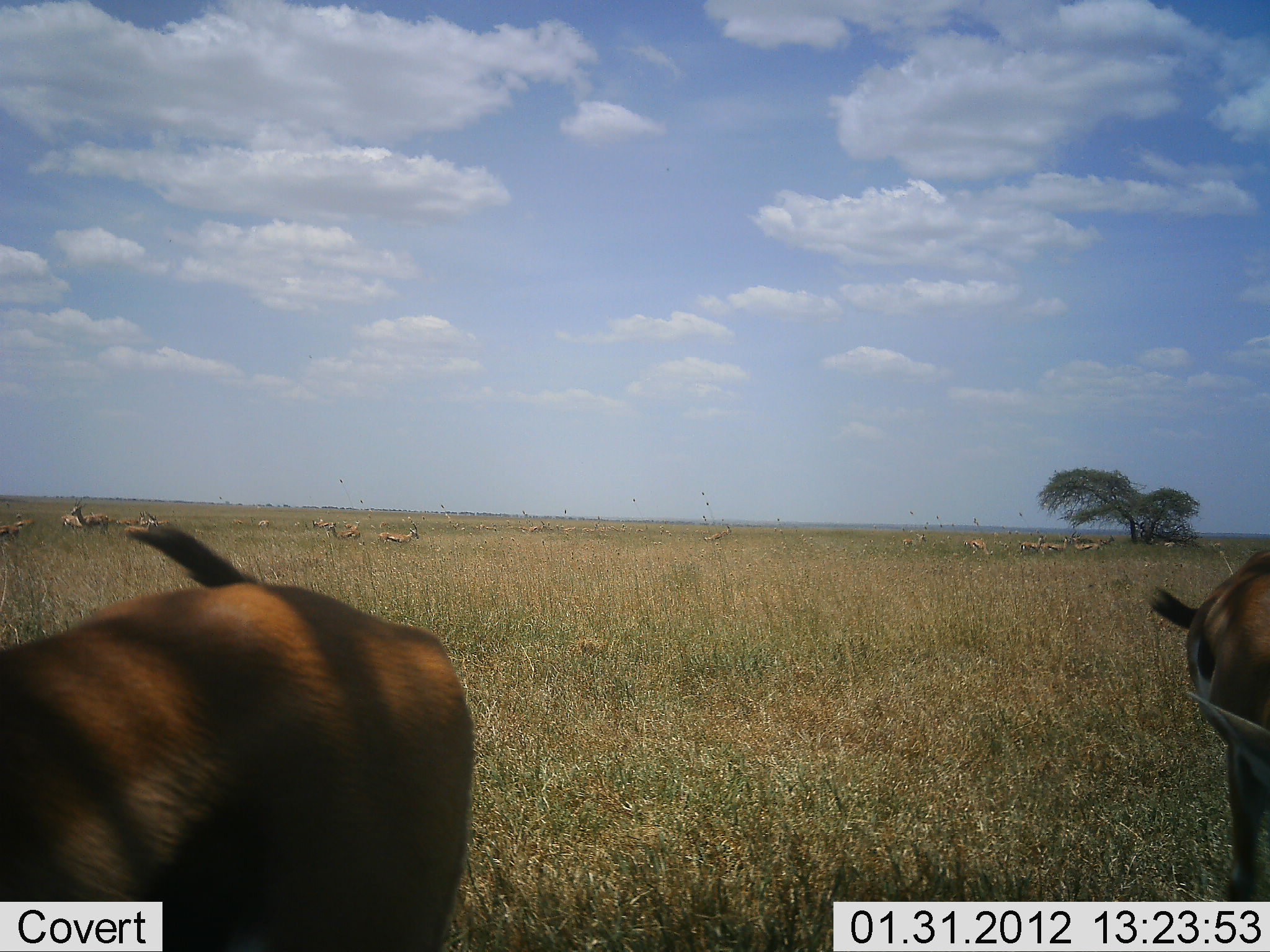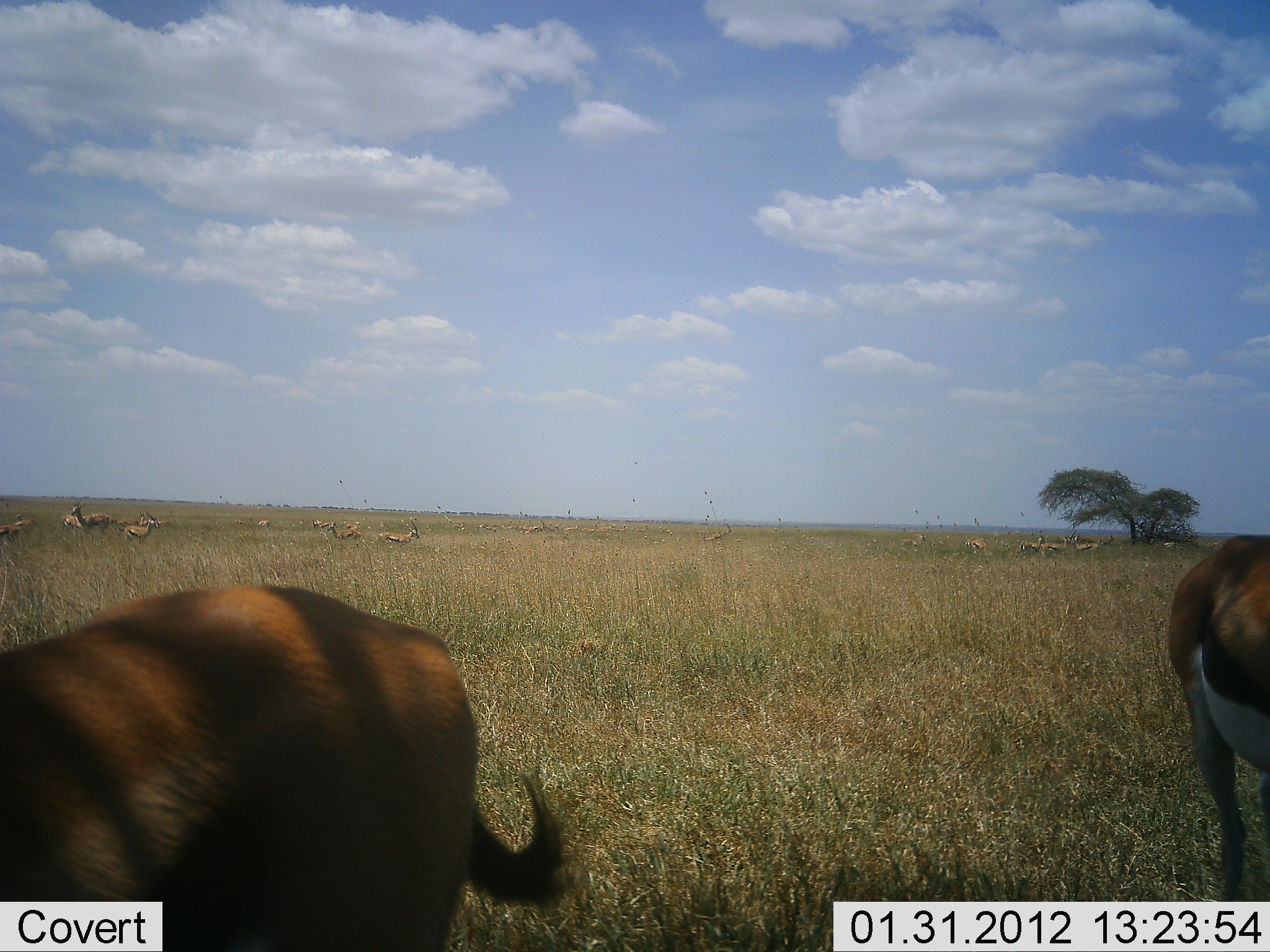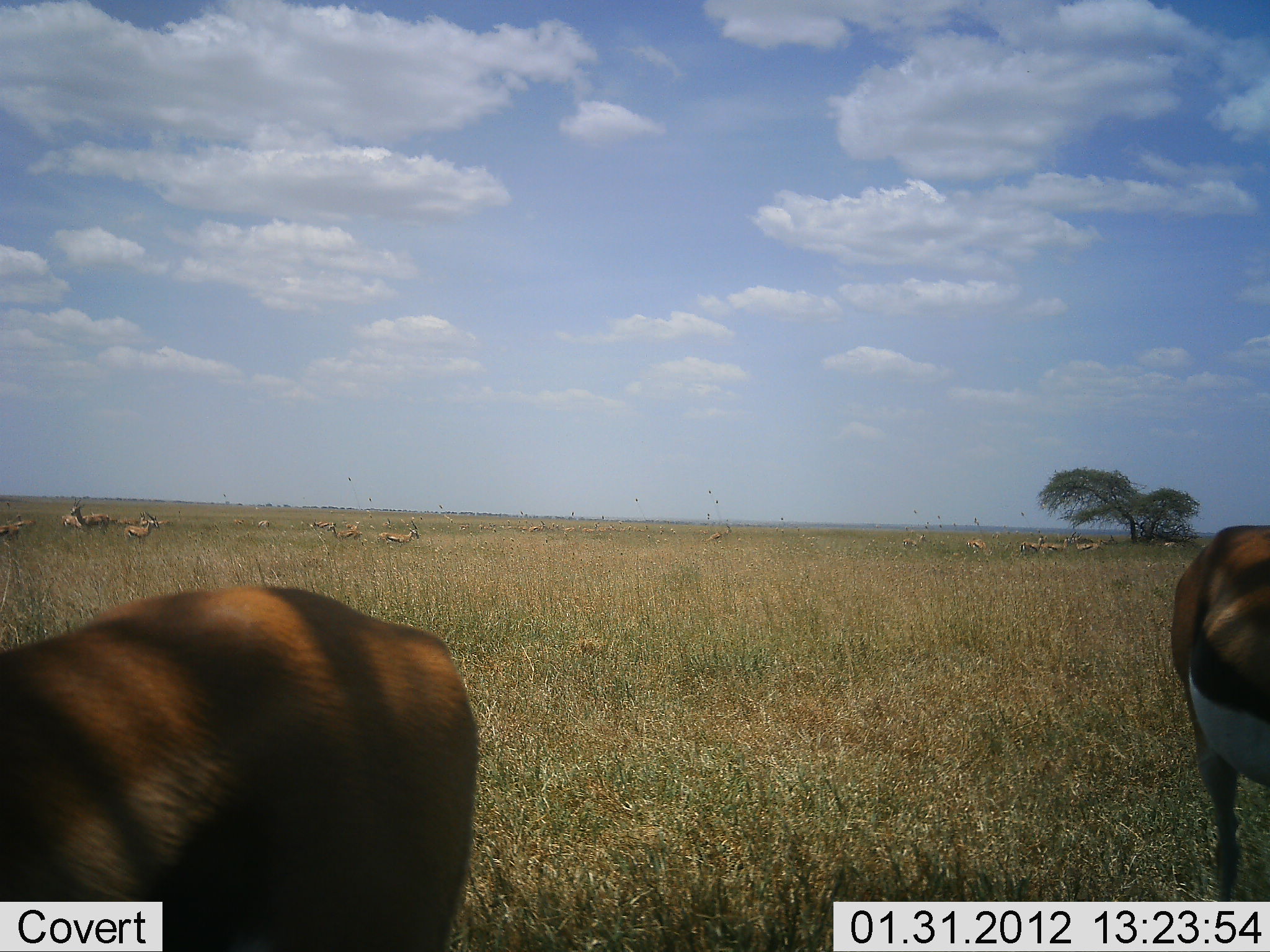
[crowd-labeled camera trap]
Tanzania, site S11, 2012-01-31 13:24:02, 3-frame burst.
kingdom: Animalia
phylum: Chordata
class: Mammalia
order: Artiodactyla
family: Bovidae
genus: Eudorcas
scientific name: Eudorcas thomsonii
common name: thomson's gazelle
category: gazellethomsons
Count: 11-50.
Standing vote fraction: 88%.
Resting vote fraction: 12%.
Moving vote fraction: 29%.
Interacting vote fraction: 0%.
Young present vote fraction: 0%.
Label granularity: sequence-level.